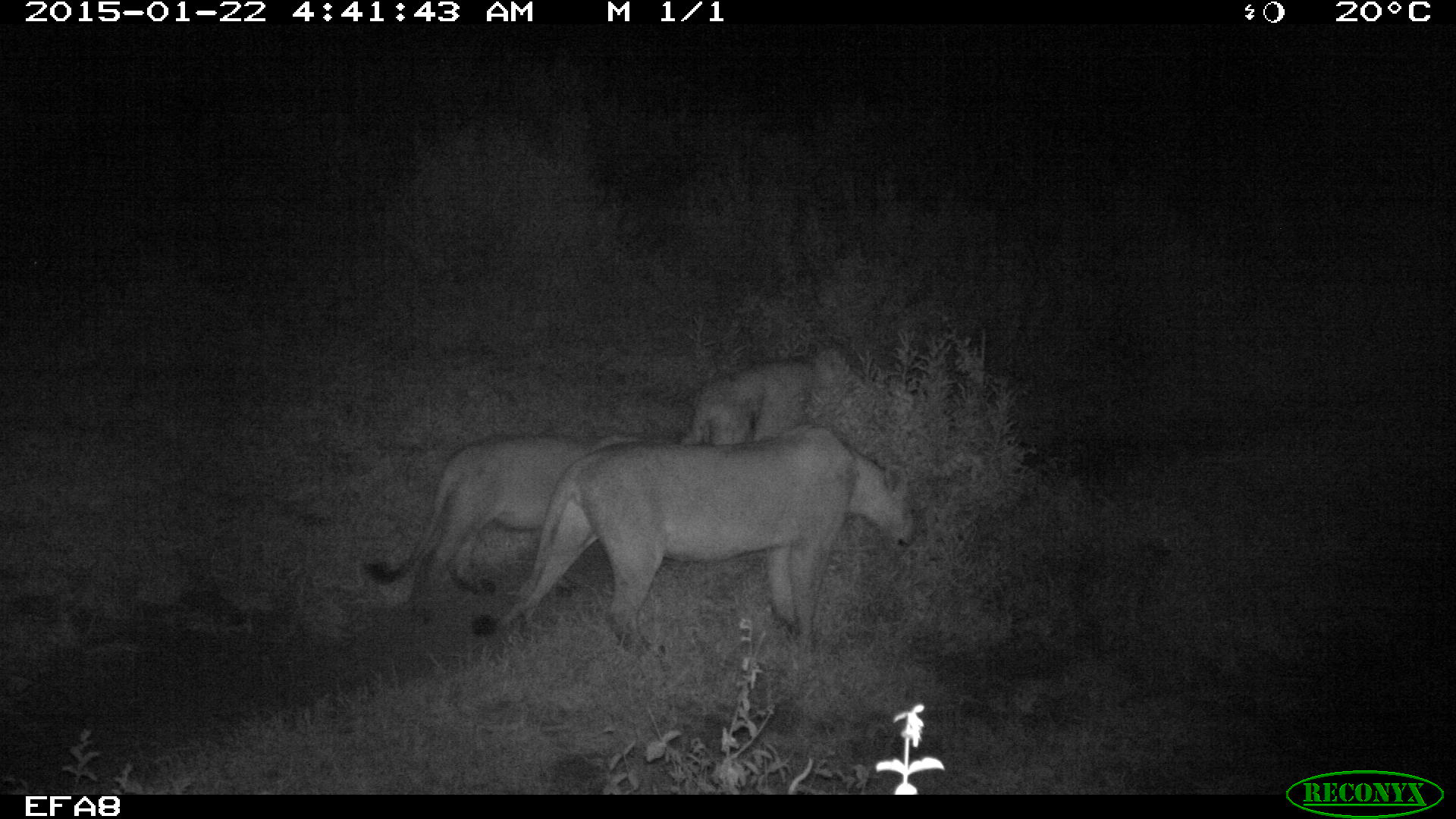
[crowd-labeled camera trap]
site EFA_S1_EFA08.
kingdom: Animalia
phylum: Chordata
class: Mammalia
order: Carnivora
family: Felidae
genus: Panthera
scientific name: Panthera leo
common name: lion female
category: lionfemale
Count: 3.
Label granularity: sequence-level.